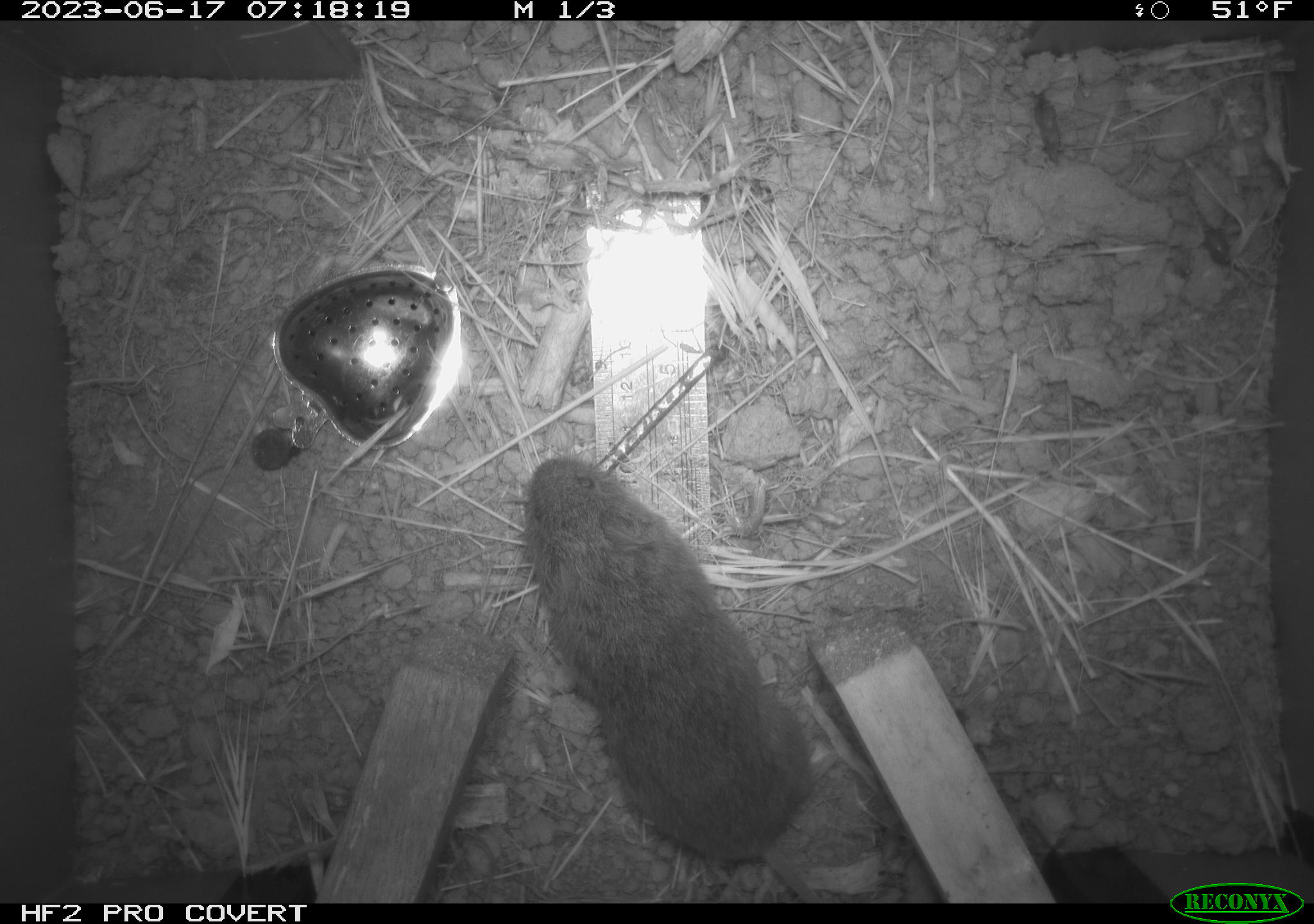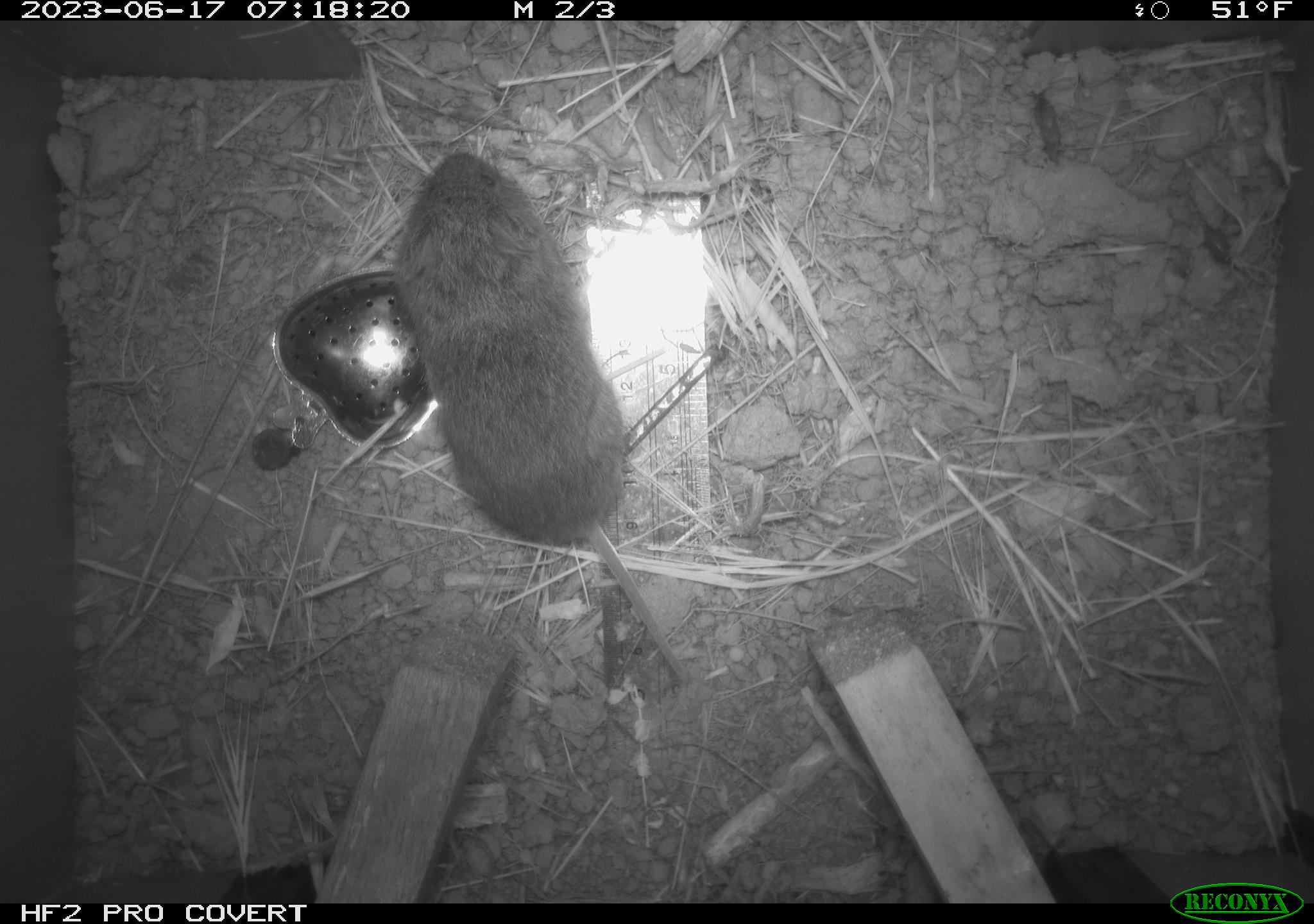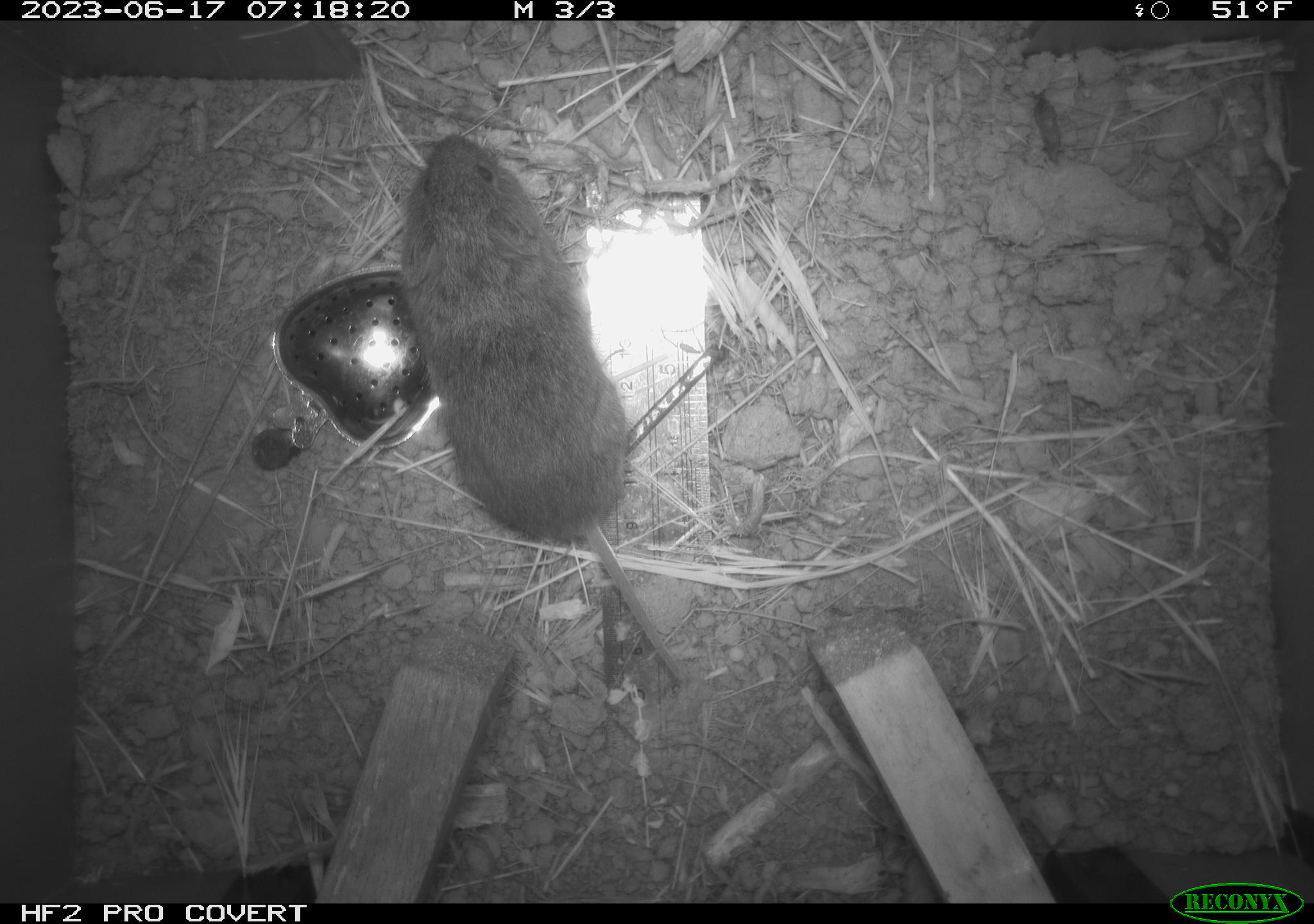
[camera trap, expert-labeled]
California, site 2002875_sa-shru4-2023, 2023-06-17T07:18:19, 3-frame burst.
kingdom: Animalia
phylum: Chordata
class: Mammalia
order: Rodentia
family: Cricetidae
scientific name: Arvicolinae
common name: voles, lemmings, and muskrats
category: arvicolinae subfamily